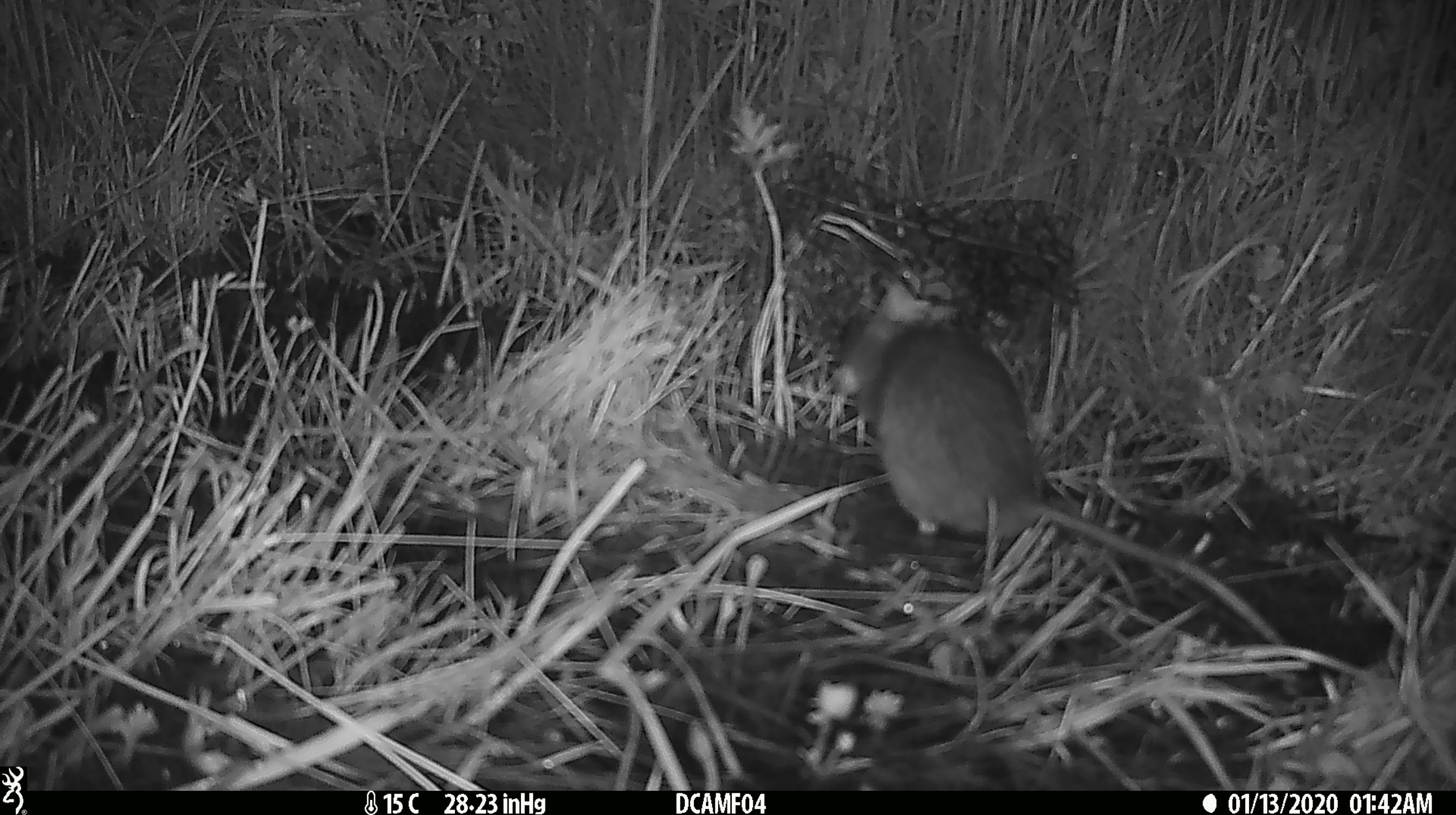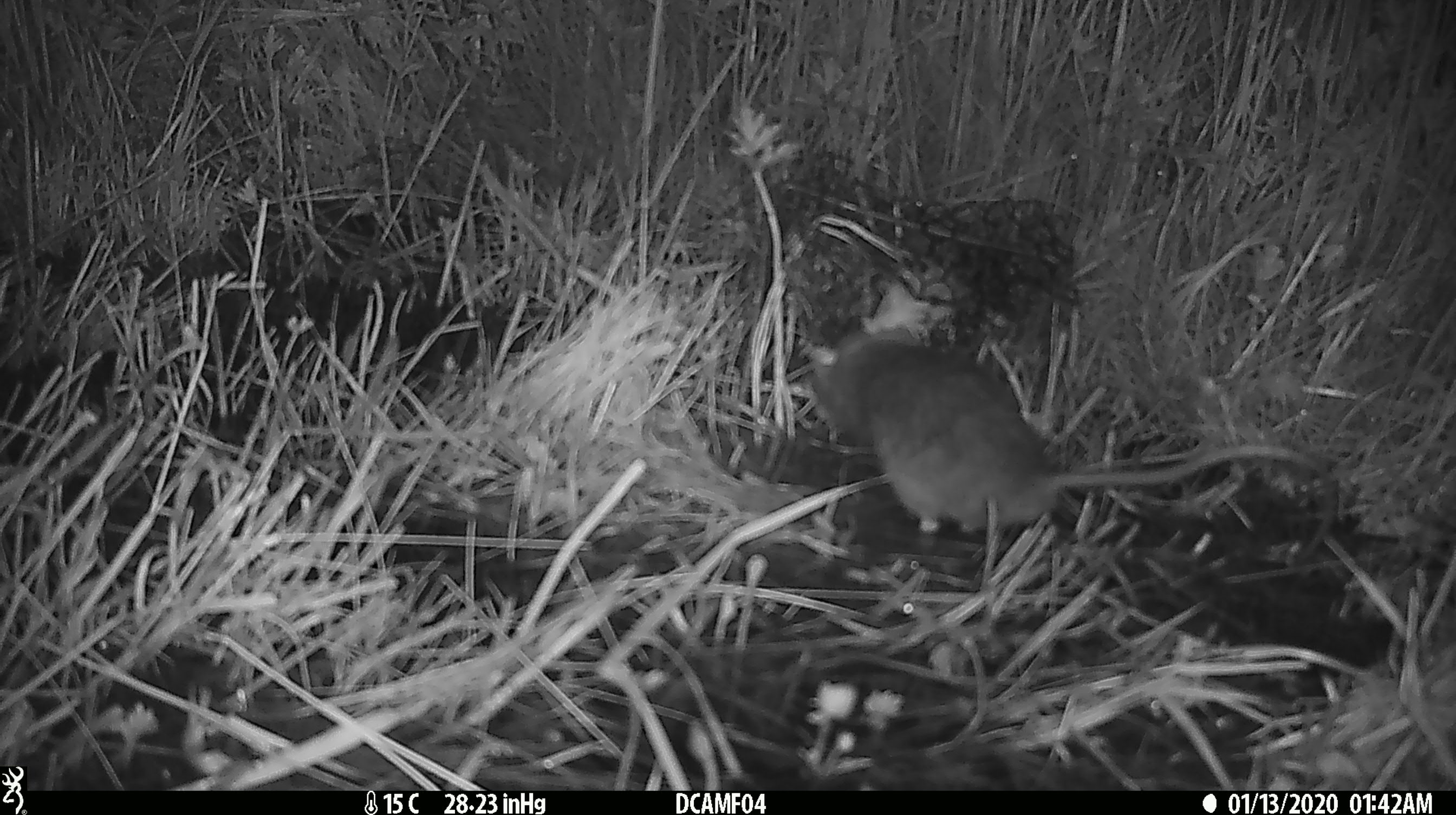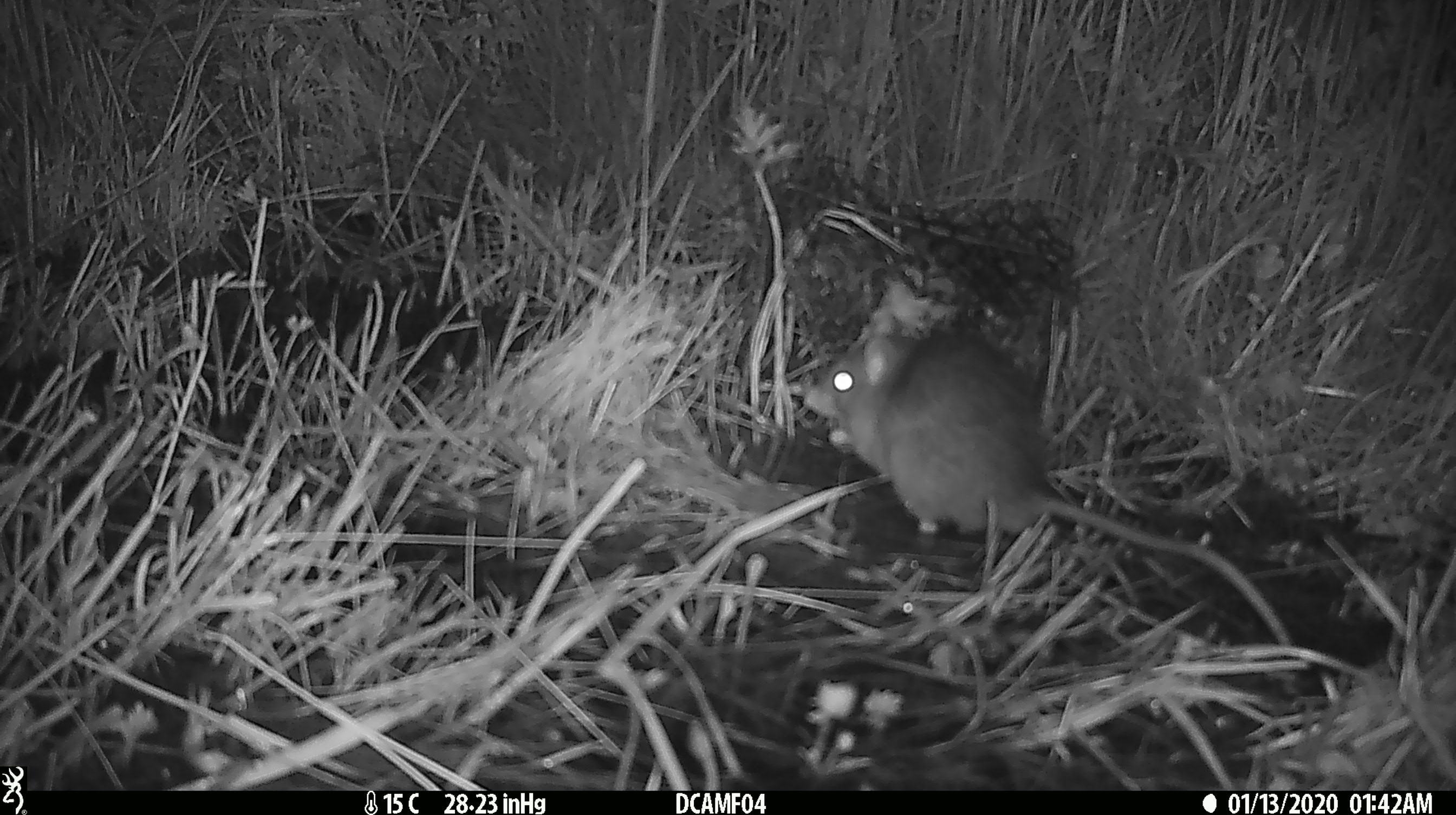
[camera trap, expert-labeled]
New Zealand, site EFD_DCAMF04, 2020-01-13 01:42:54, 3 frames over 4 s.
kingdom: Animalia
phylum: Chordata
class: Mammalia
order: Rodentia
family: Muridae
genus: Rattus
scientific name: Rattus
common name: rat